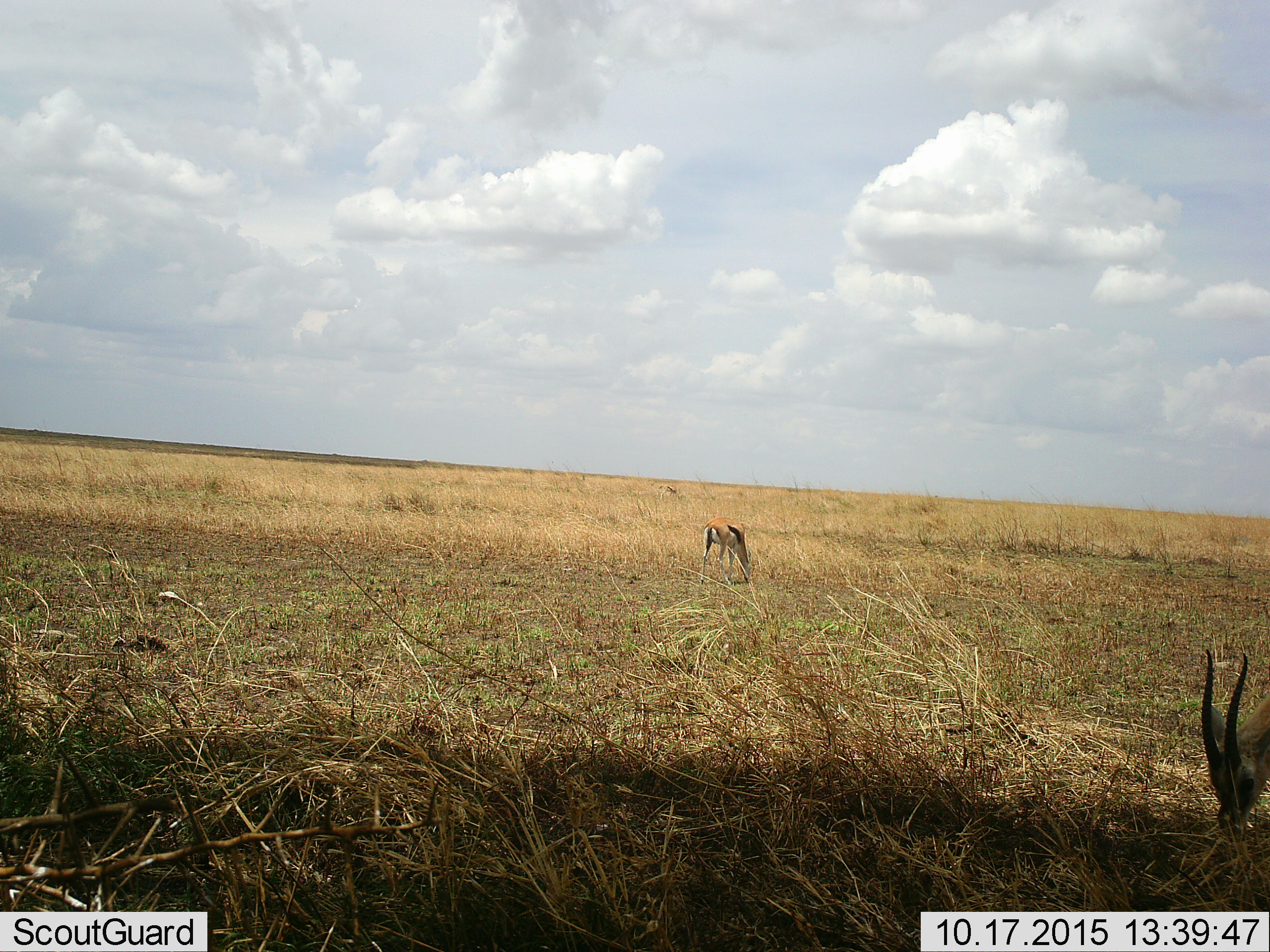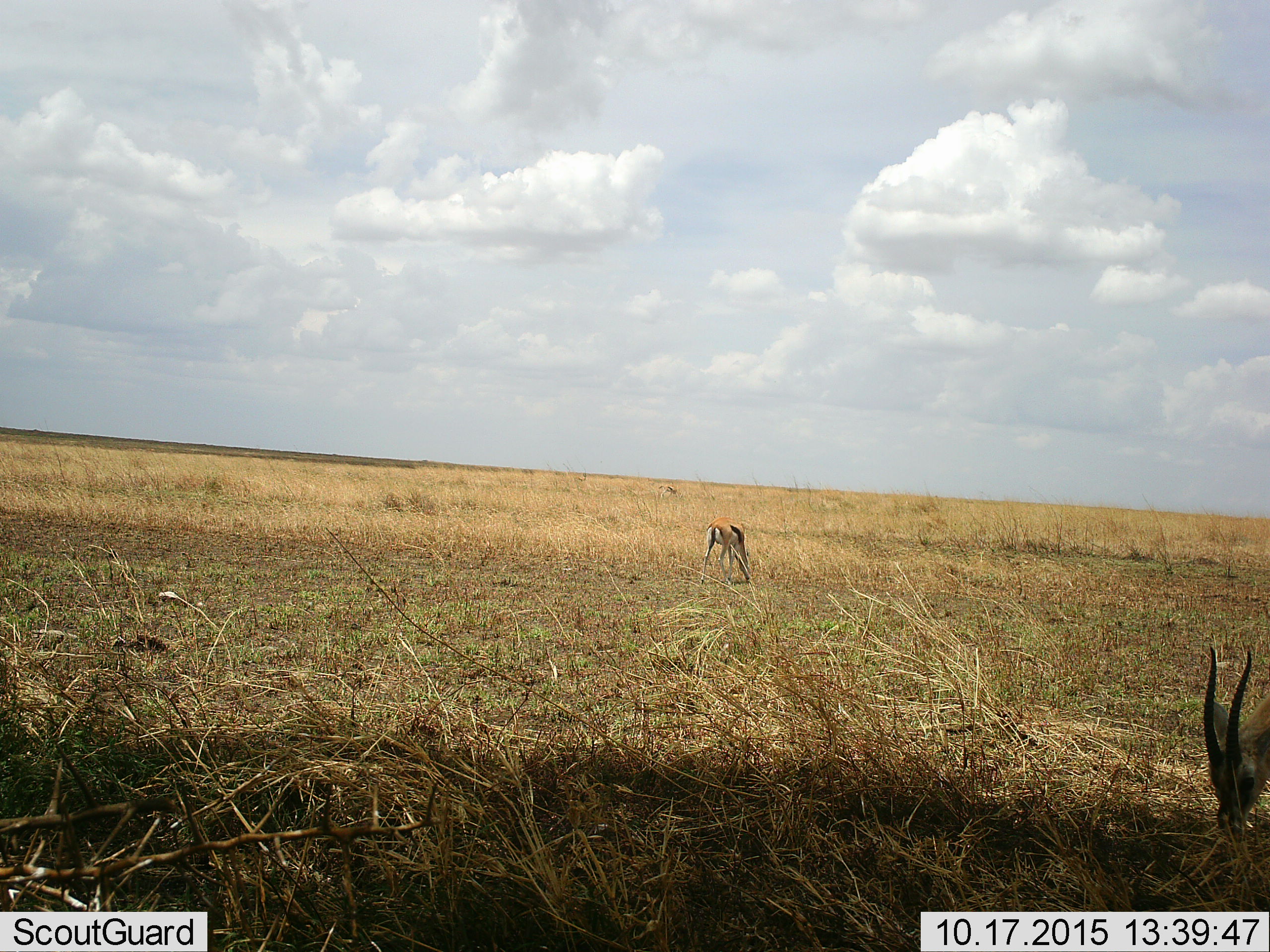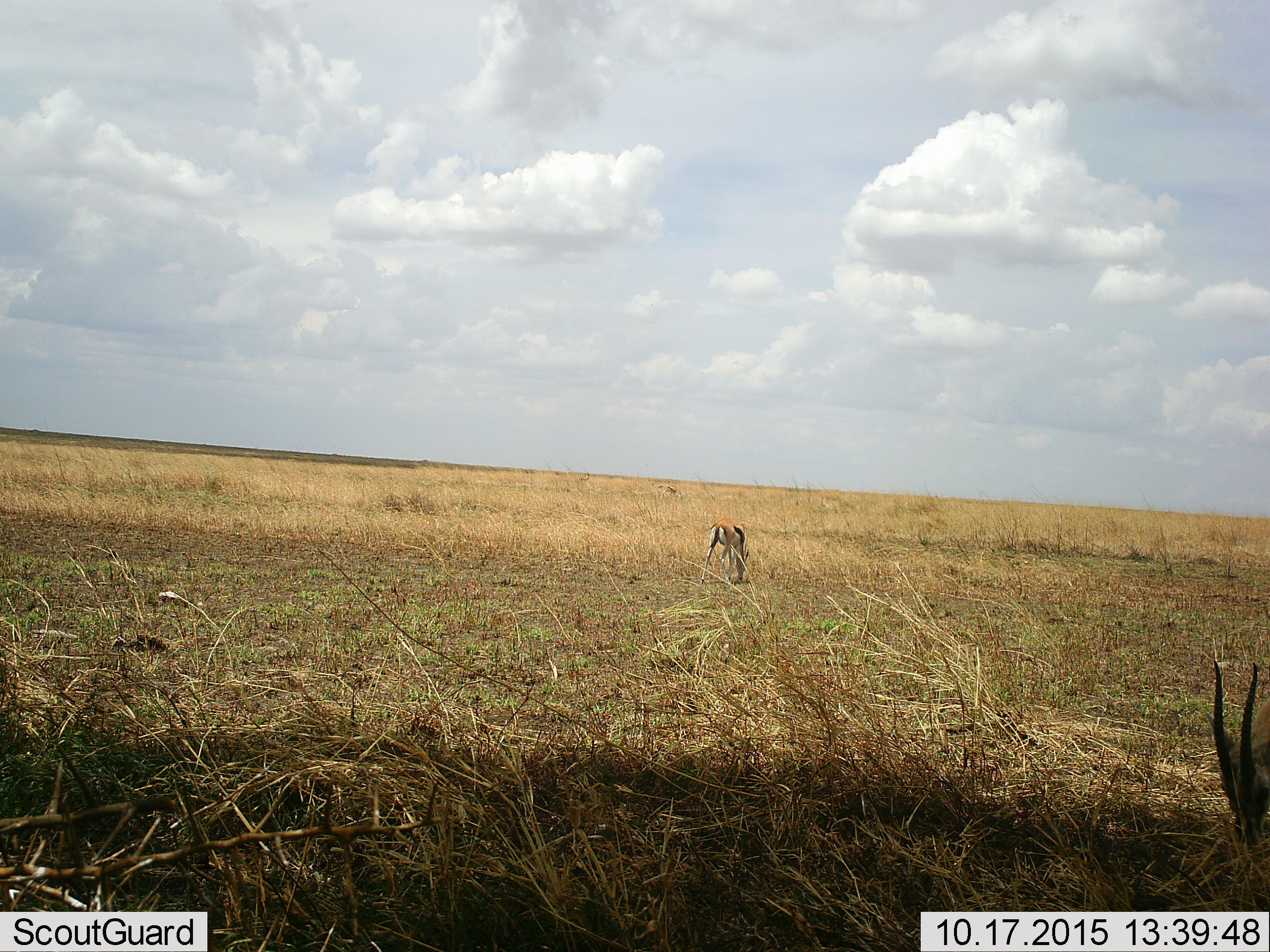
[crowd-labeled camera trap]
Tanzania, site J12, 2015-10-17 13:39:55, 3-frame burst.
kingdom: Animalia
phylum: Chordata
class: Mammalia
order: Artiodactyla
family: Bovidae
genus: Eudorcas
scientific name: Eudorcas thomsonii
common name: thomson's gazelle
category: gazellethomsons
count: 2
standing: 12%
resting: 0%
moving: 0%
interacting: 0%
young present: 0%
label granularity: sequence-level